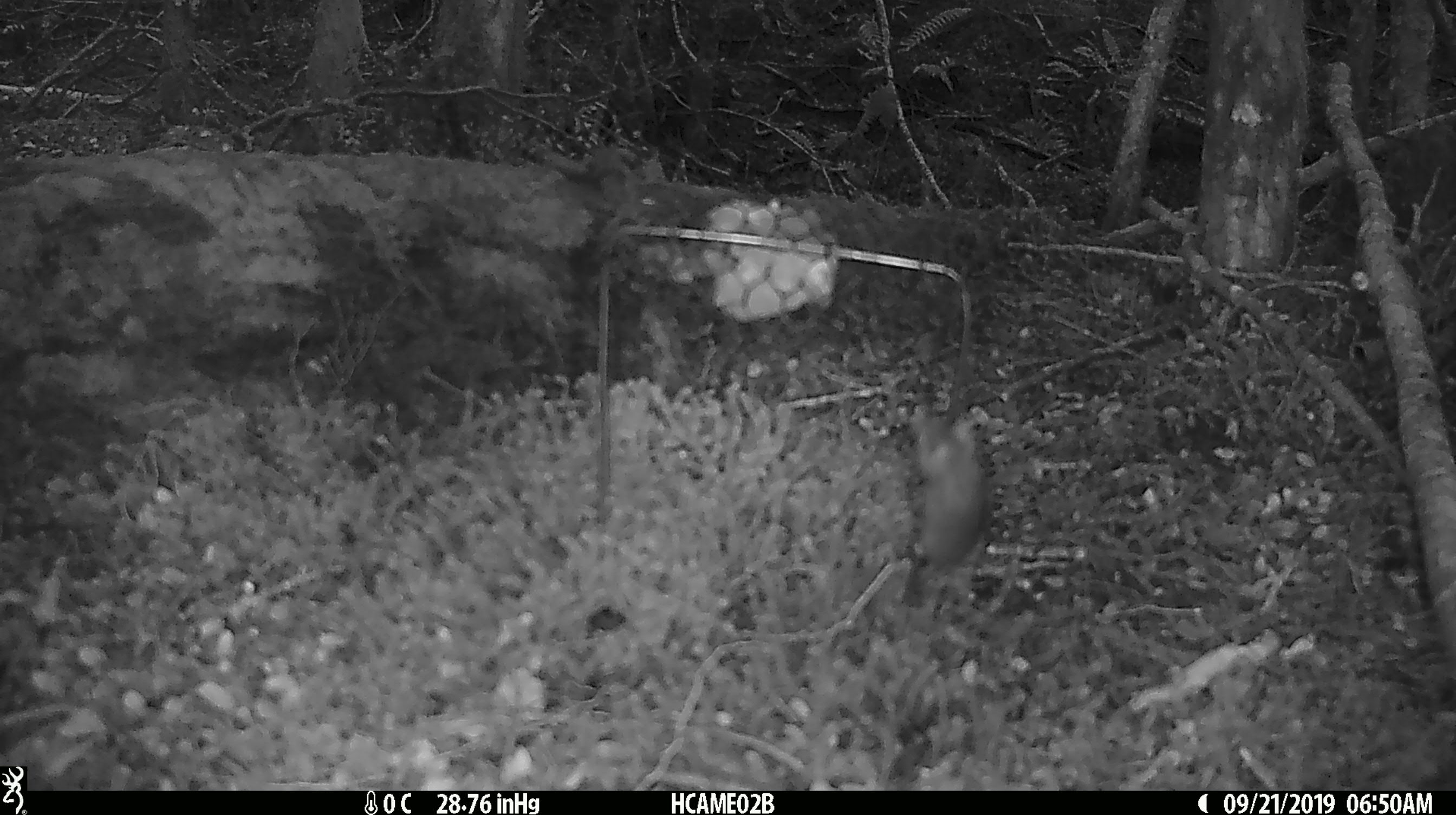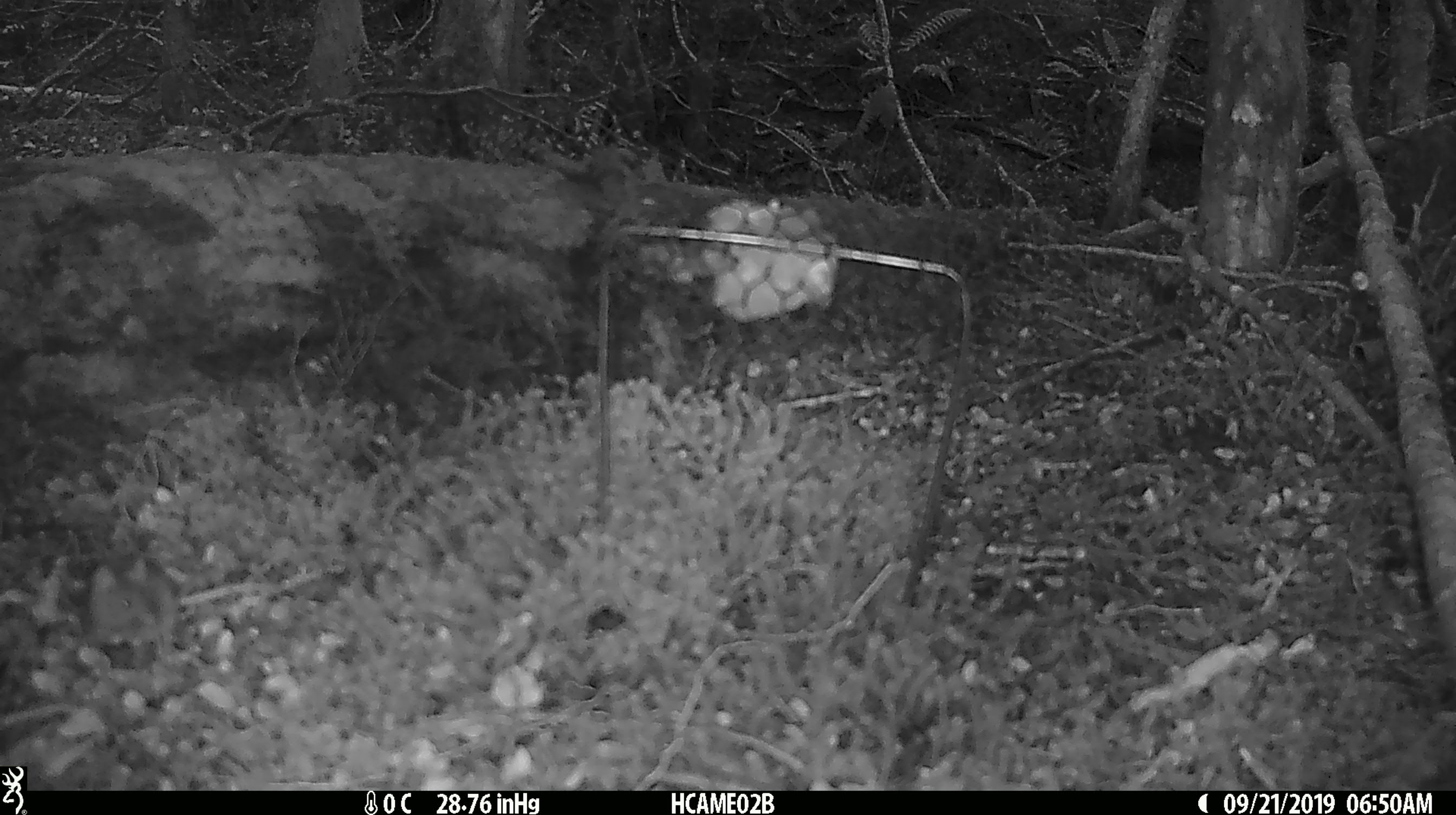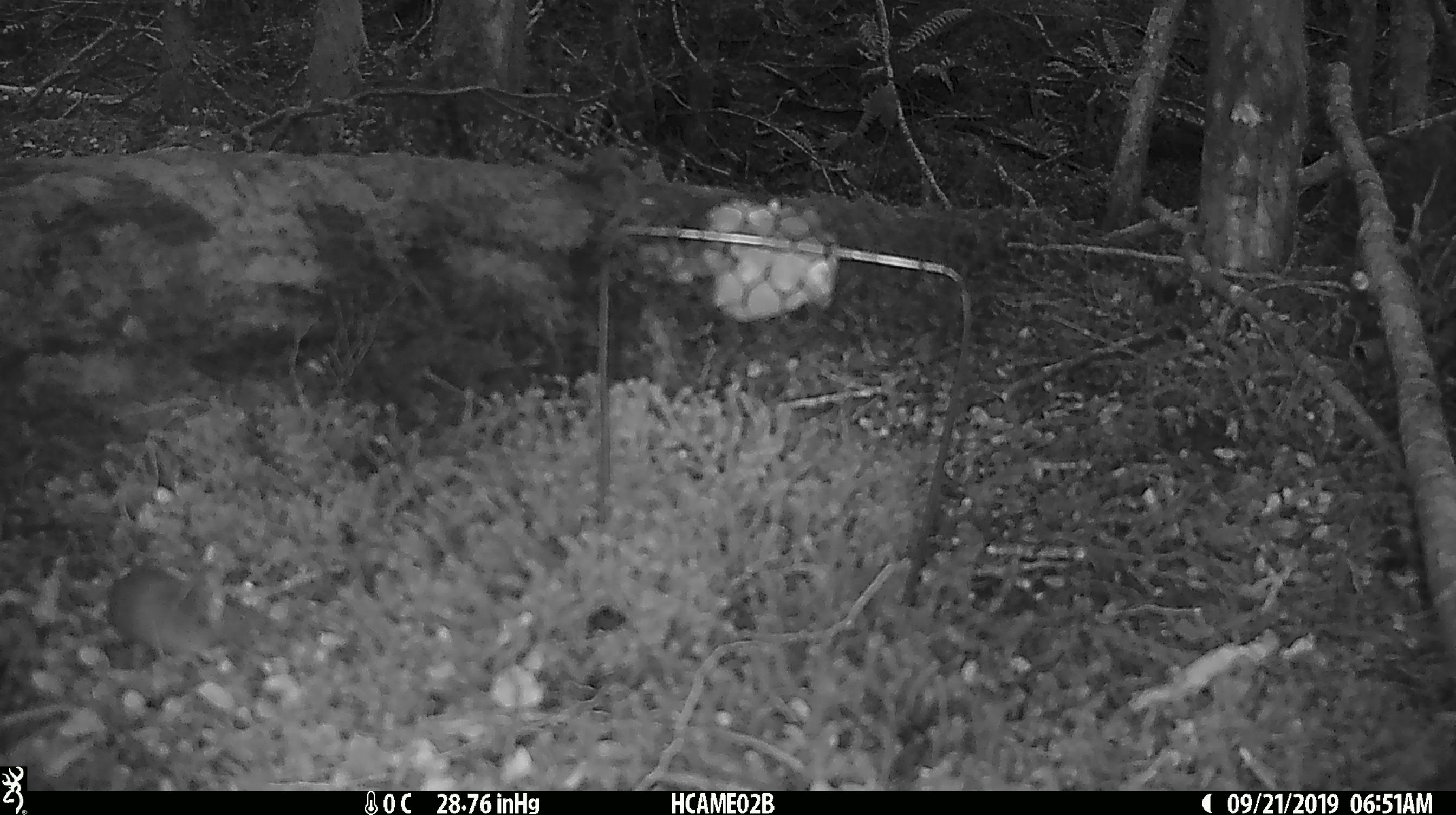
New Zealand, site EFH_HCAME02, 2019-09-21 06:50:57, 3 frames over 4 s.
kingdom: Animalia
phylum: Chordata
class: Mammalia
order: Rodentia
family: Muridae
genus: Mus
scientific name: Mus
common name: mouse